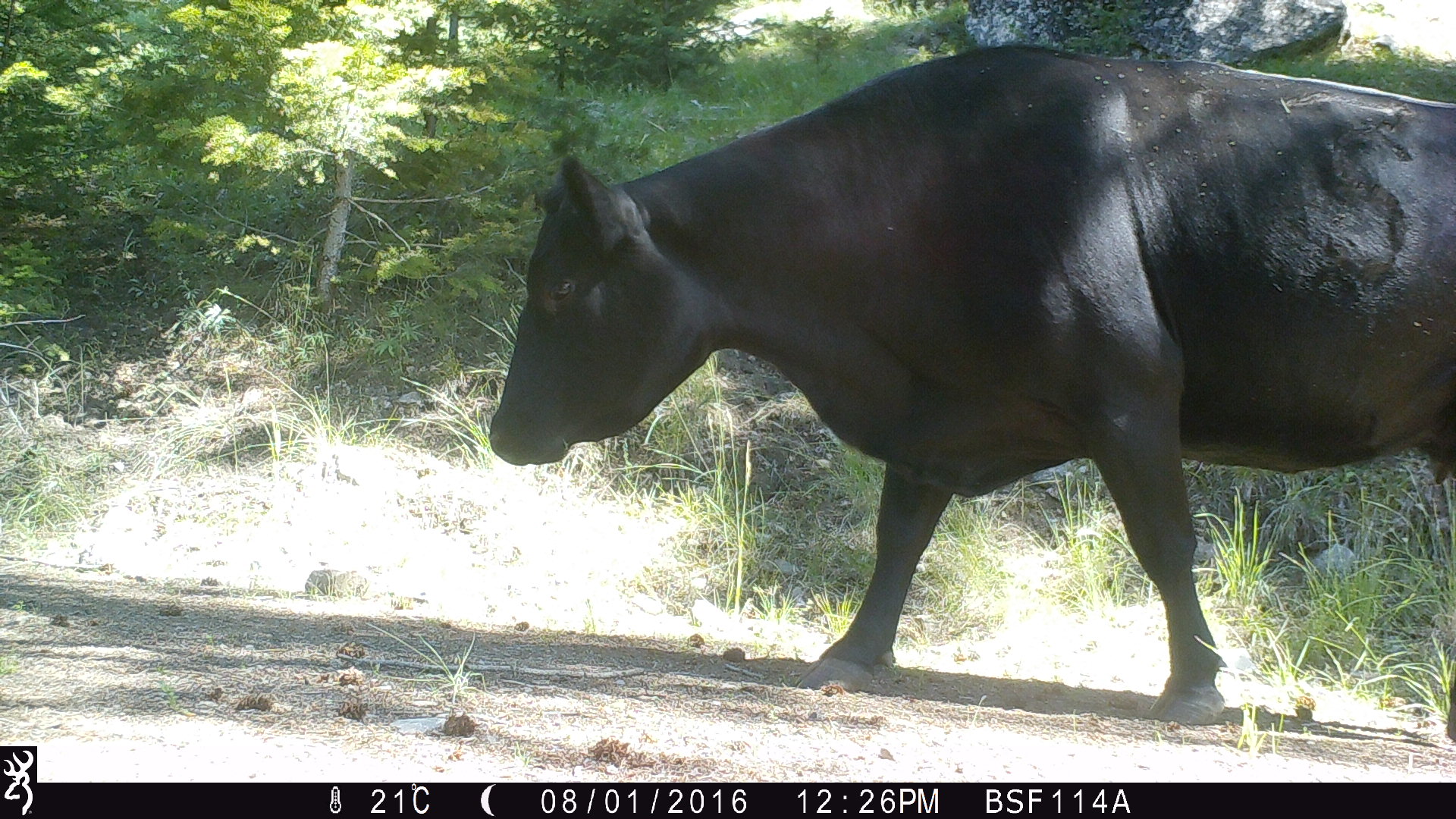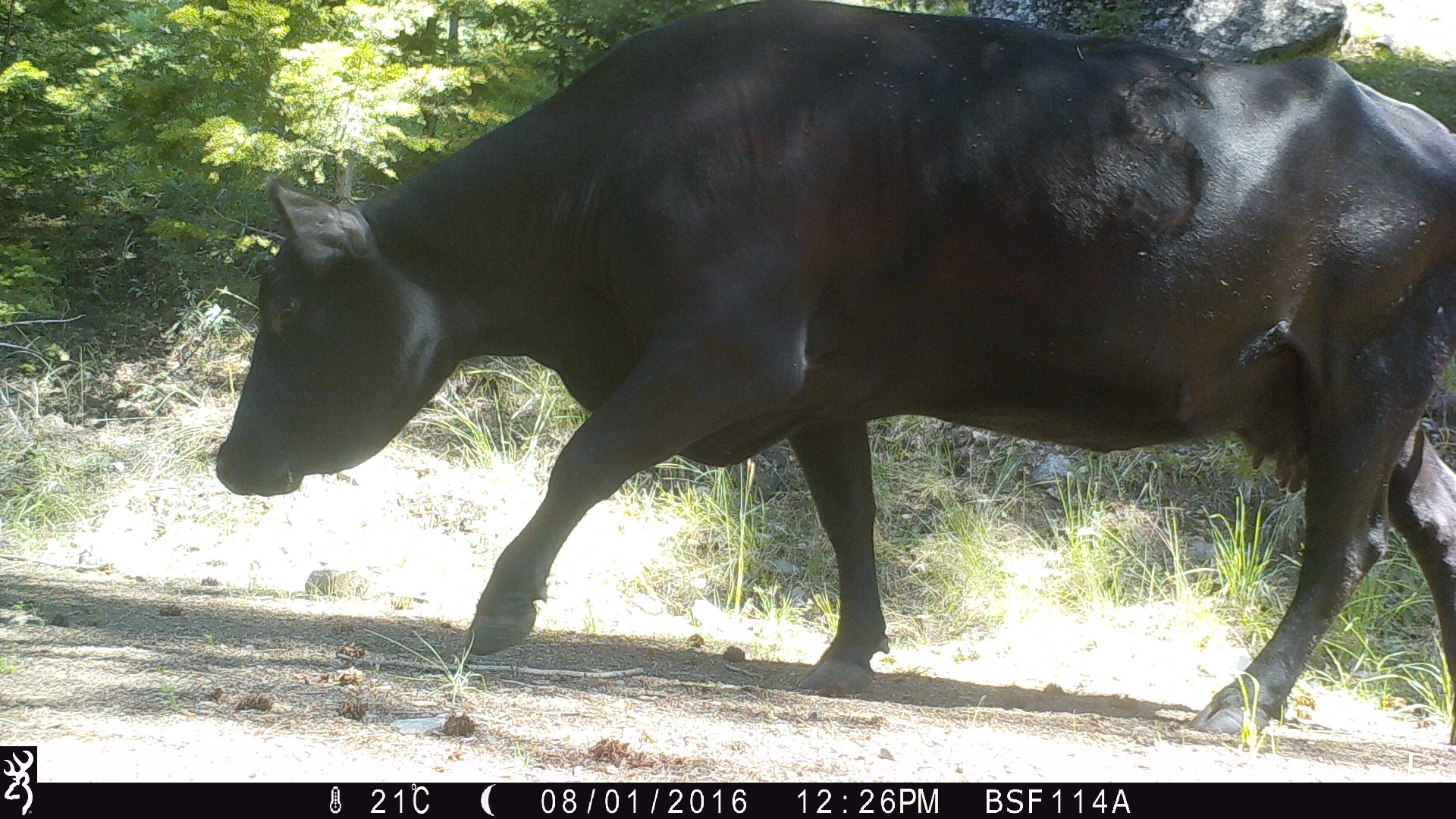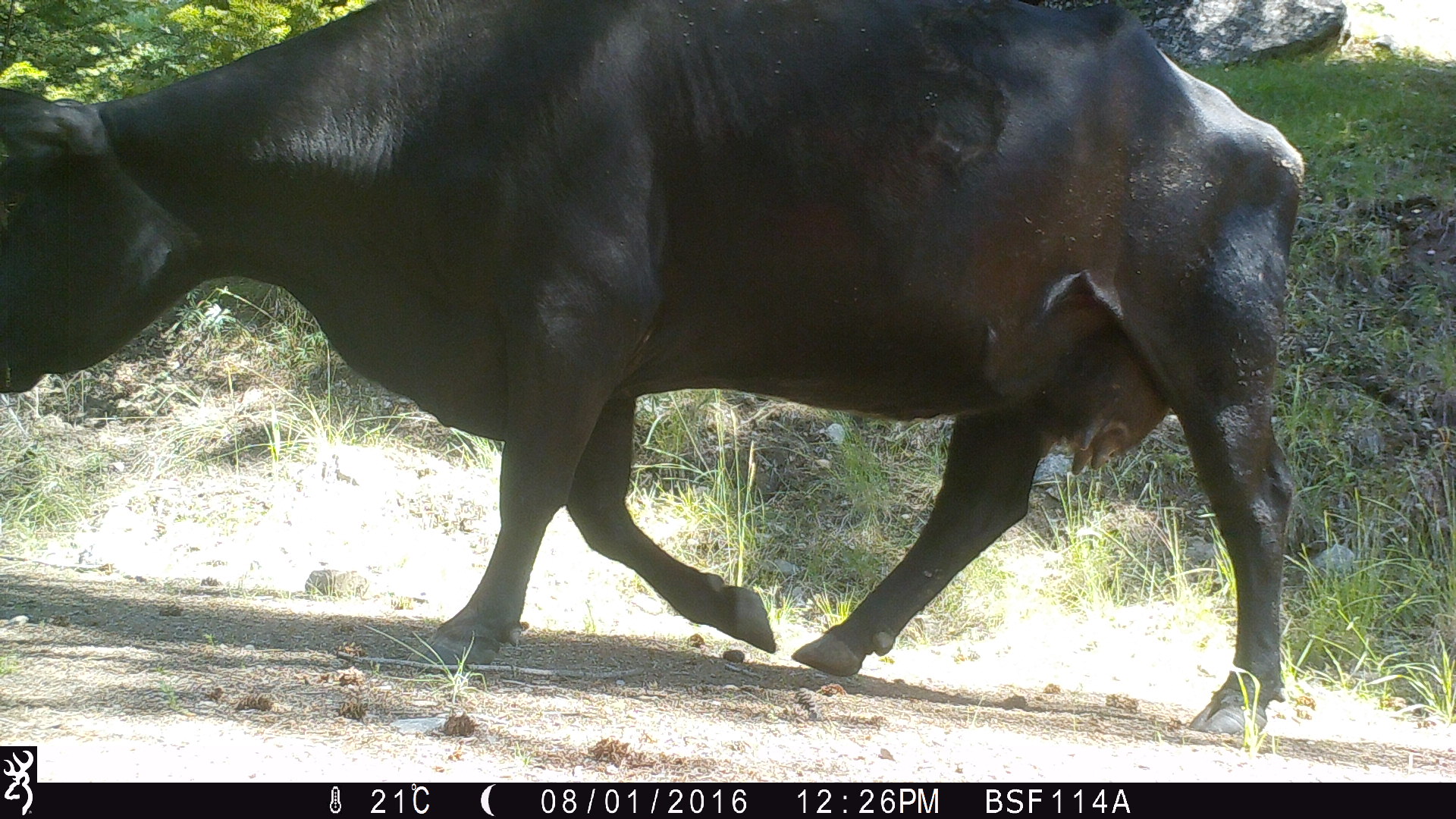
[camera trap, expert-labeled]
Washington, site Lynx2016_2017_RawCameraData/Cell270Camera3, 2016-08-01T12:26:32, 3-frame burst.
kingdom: Animalia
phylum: Chordata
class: Mammalia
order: Artiodactyla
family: Bovidae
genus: Bos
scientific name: Bos taurus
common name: domestic cattle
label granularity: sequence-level